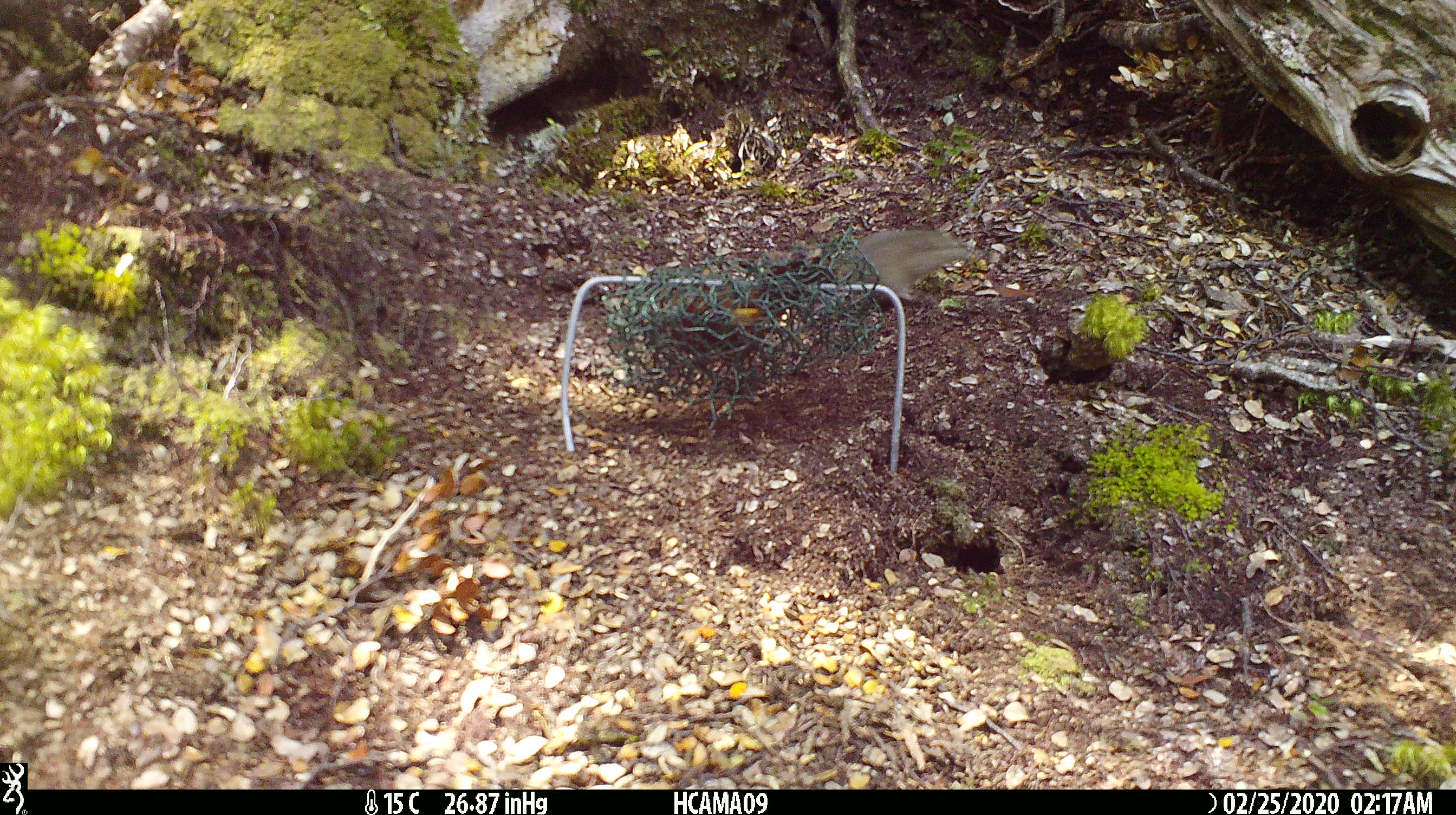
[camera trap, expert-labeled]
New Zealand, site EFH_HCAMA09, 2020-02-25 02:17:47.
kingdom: Animalia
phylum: Chordata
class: Mammalia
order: Rodentia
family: Muridae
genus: Mus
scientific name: Mus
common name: mouse